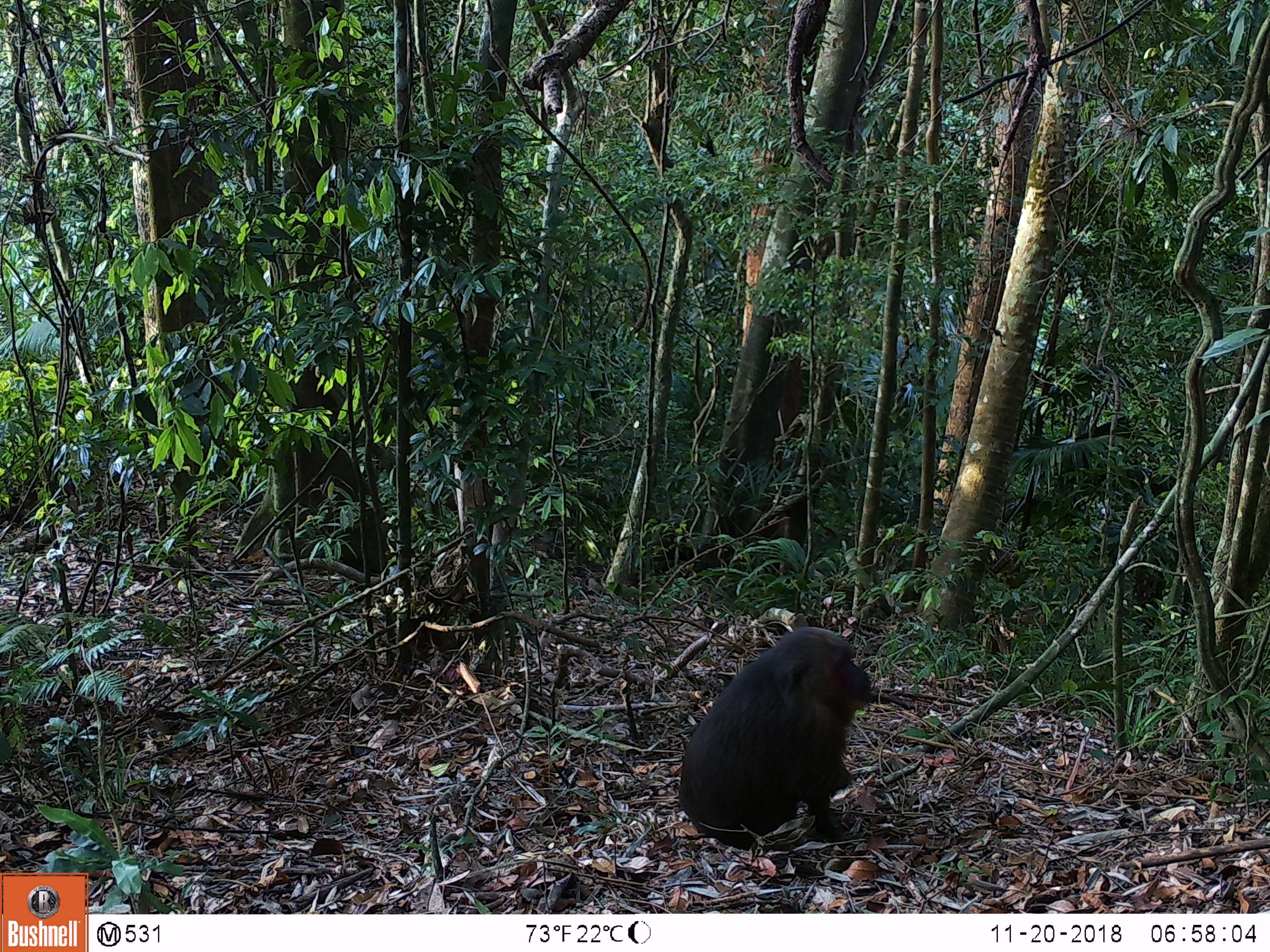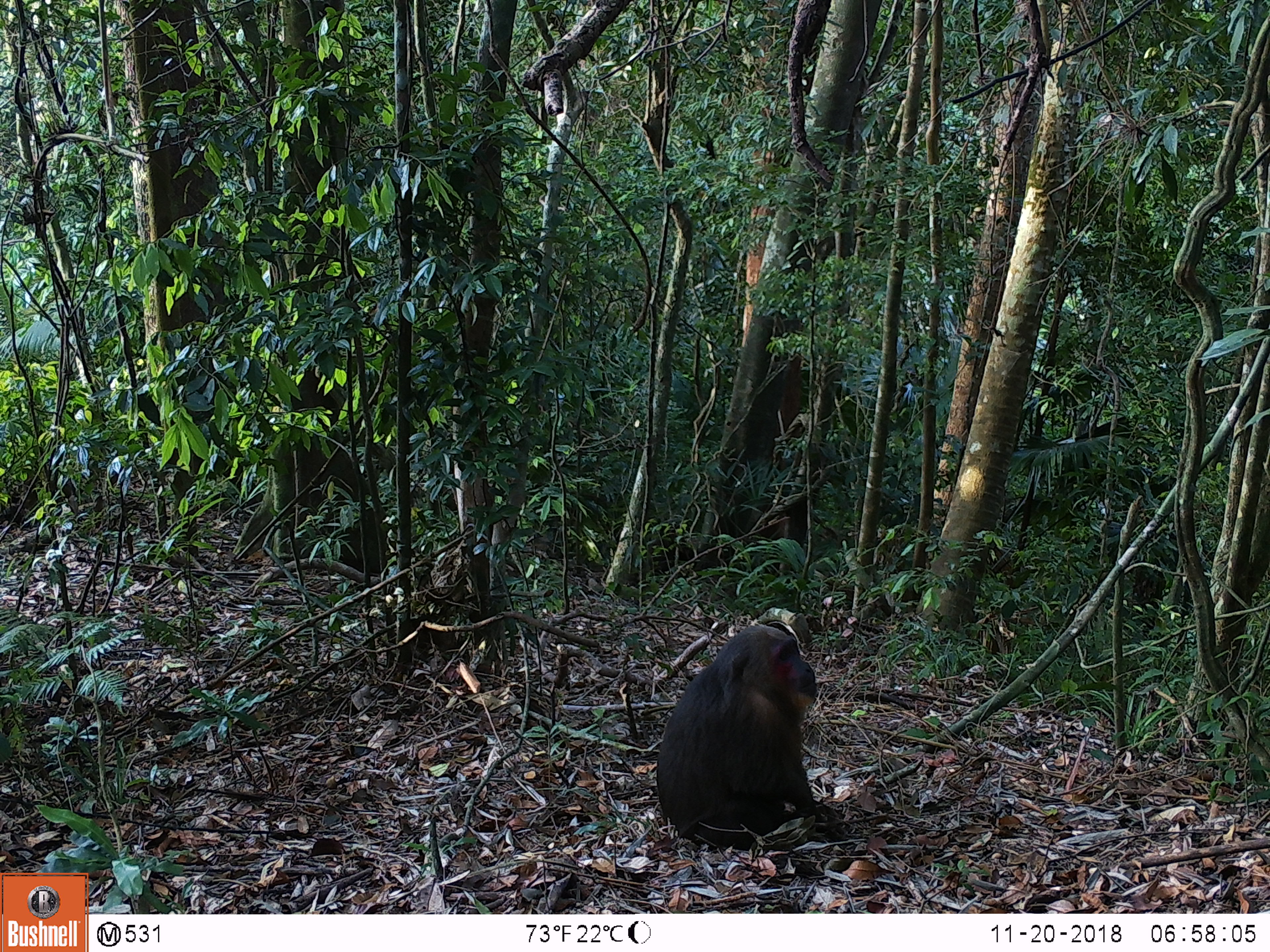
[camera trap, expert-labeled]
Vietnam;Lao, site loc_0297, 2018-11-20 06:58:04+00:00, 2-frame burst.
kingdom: Animalia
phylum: Chordata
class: Mammalia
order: Primates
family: Cercopithecidae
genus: Macaca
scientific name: Macaca arctoides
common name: stump-tailed macaque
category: stump tailed macaque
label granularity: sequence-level